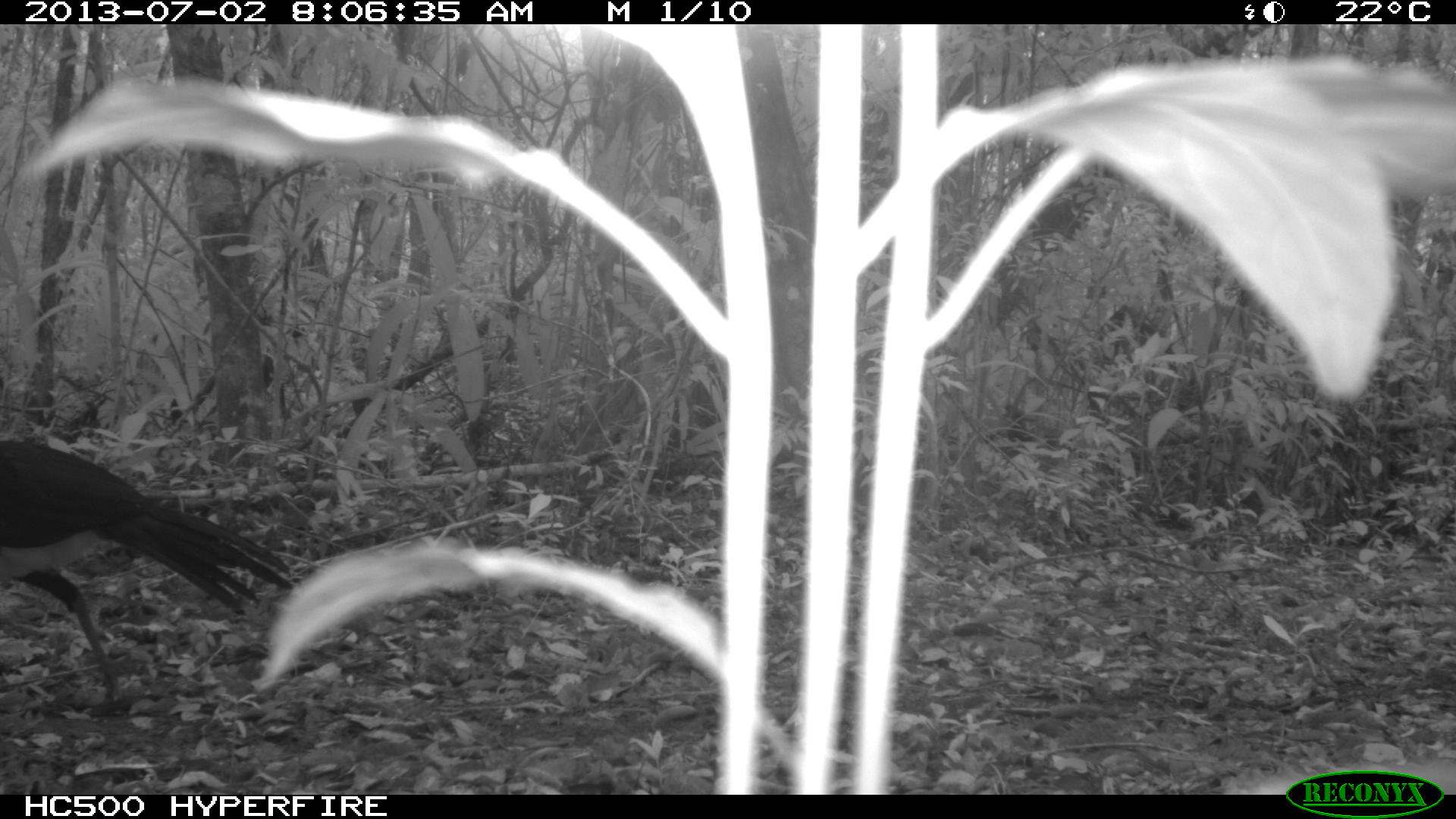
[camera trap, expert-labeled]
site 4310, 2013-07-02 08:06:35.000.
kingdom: Animalia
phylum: Chordata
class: Aves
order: Galliformes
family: Cracidae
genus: Crax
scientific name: Crax rubra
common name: great curassow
Crax rubra (great curassow), count 2.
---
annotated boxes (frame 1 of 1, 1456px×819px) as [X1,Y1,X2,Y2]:
crax rubra: [0,437,294,723]